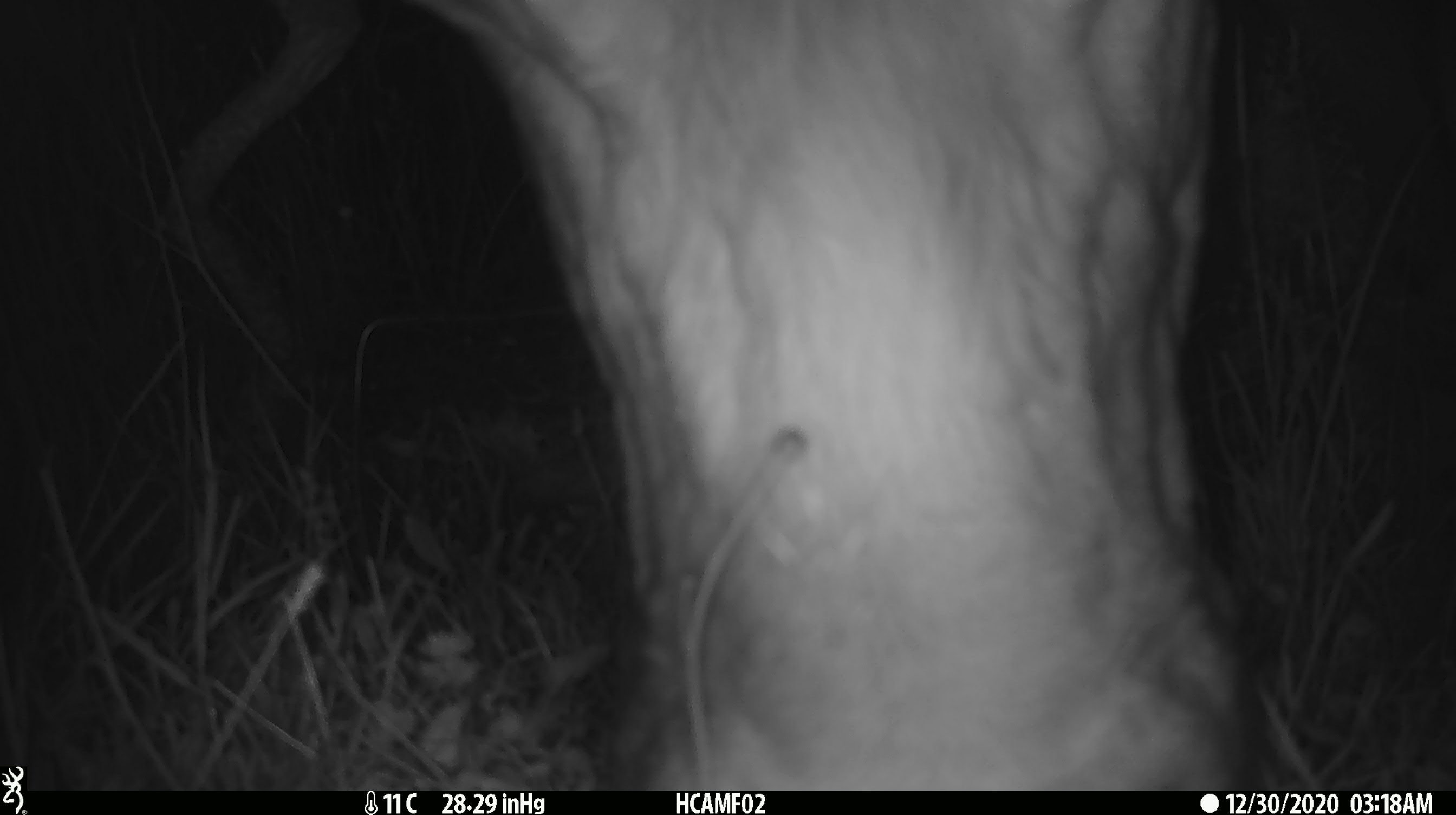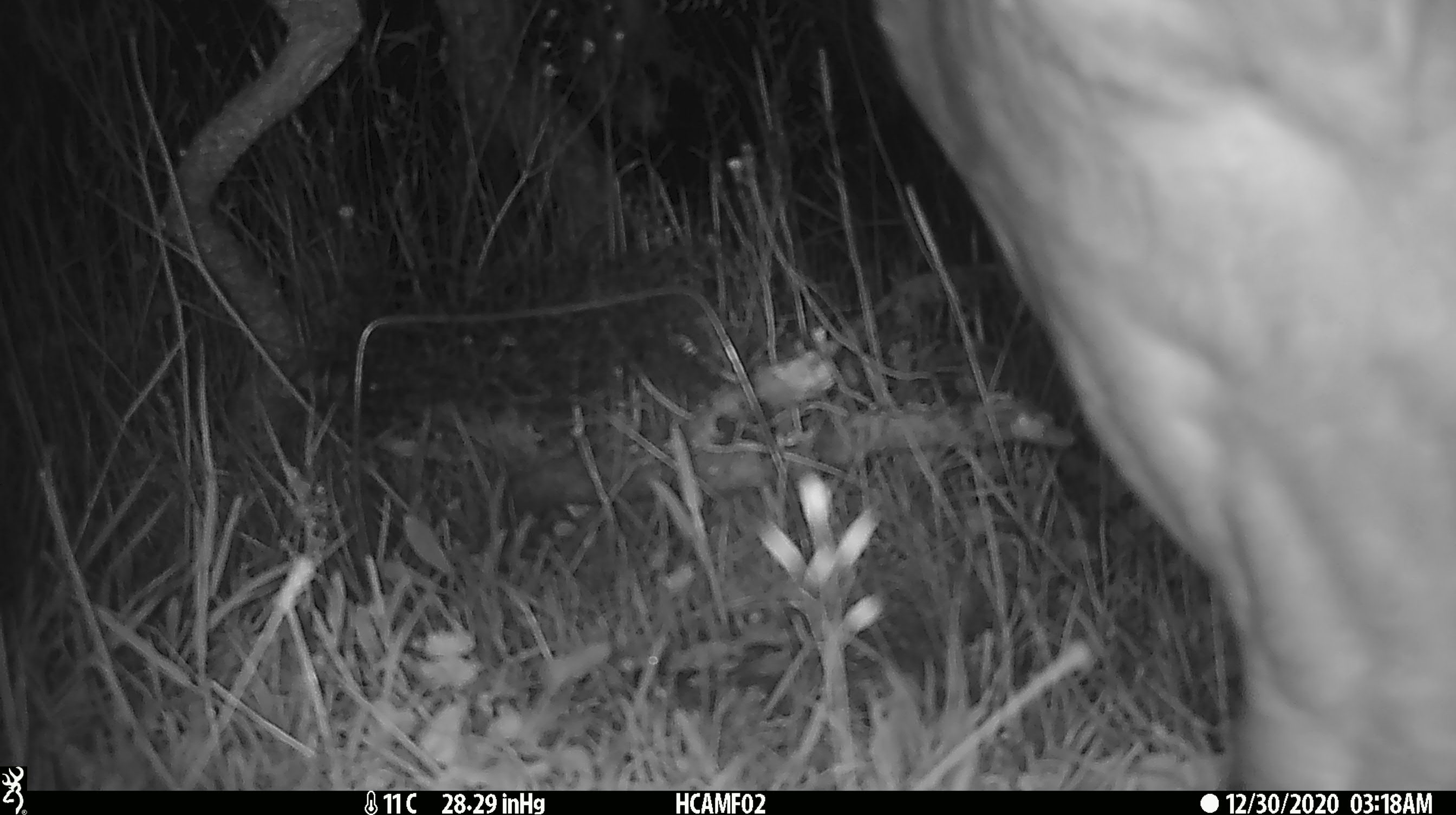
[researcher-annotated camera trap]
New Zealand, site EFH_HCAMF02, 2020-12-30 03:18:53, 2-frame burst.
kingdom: Animalia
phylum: Chordata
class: Mammalia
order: Artiodactyla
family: Bovidae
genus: Bos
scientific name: Bos taurus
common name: domestic cow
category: cow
Cow (domestic cow) (Bos taurus).